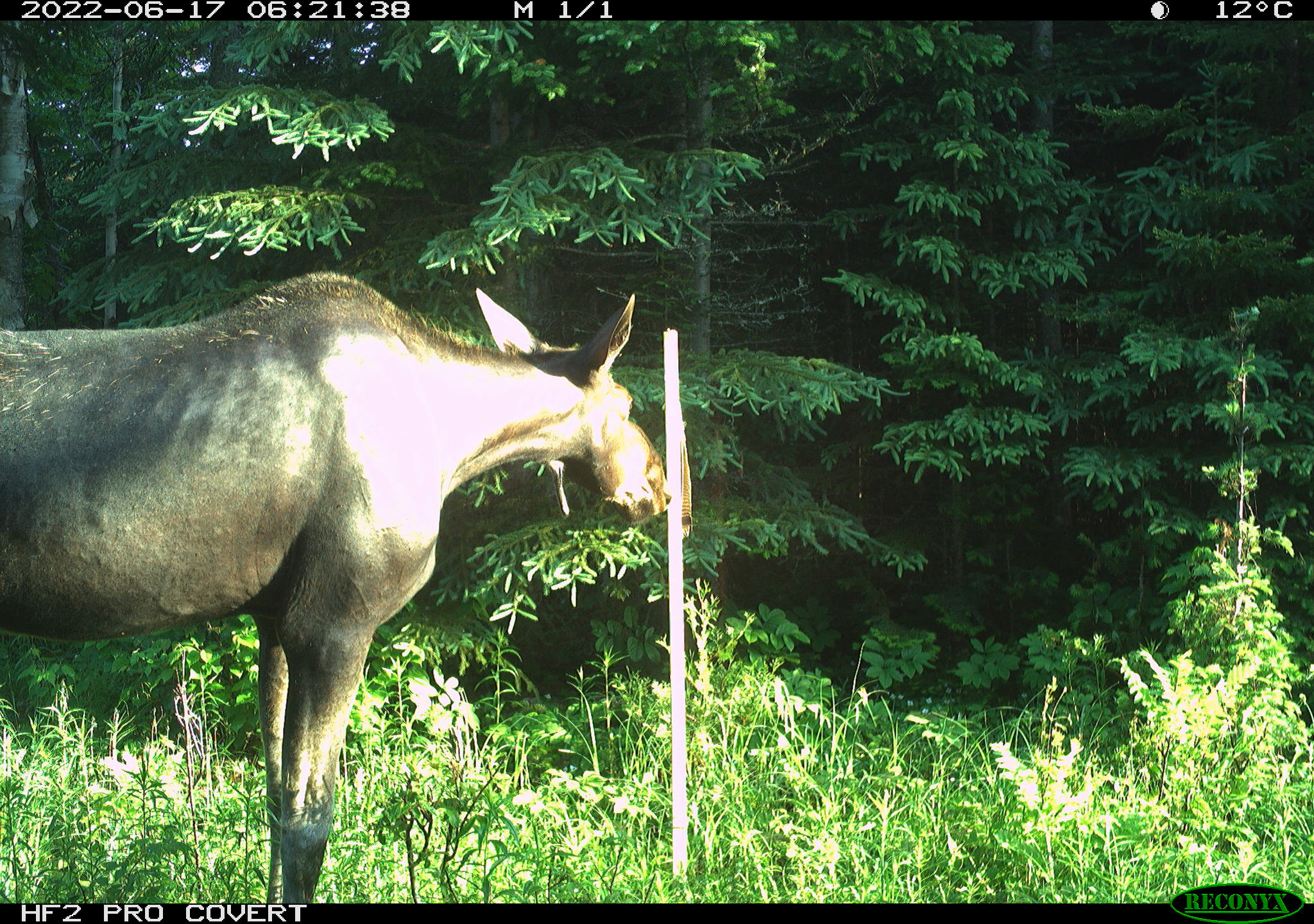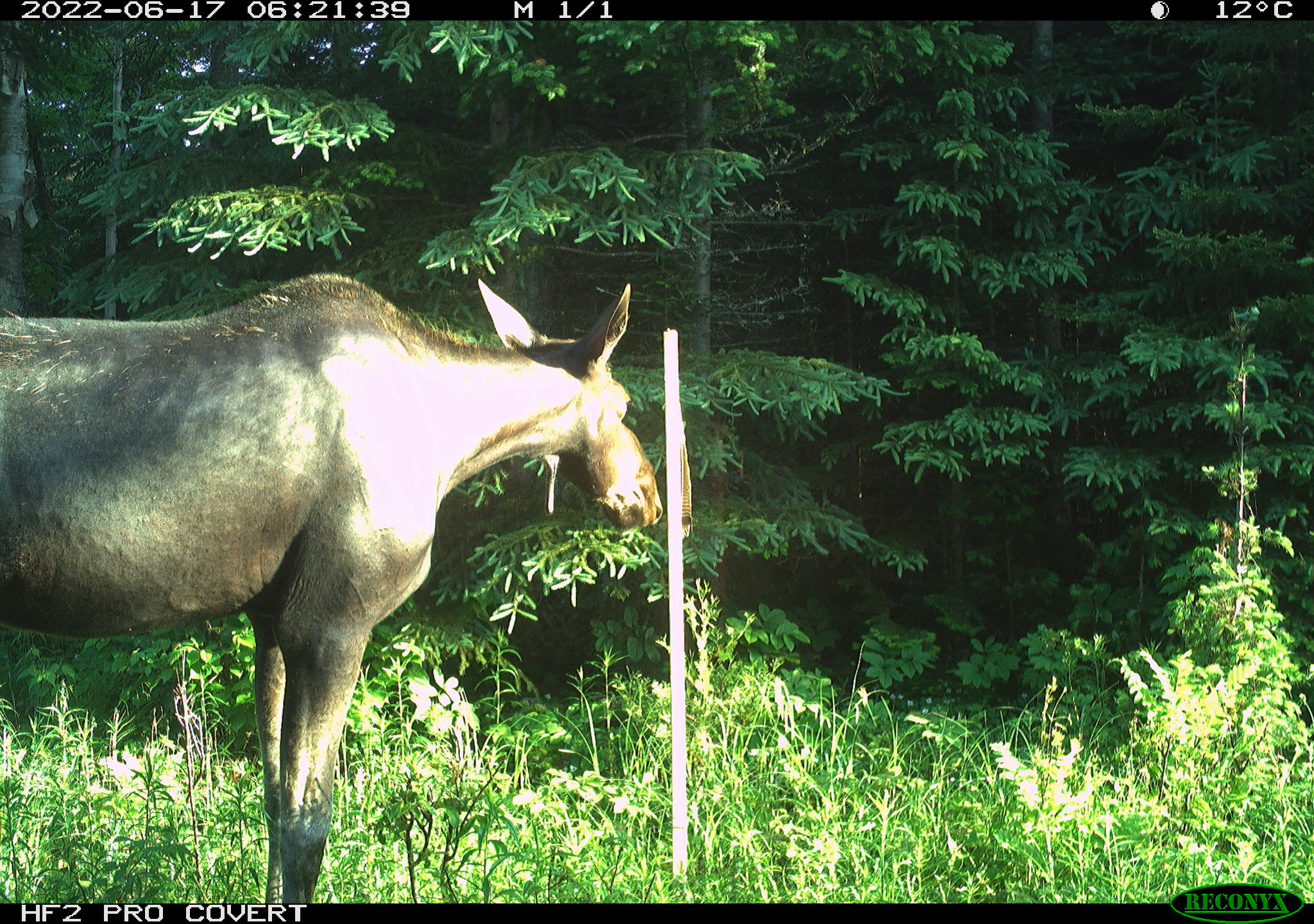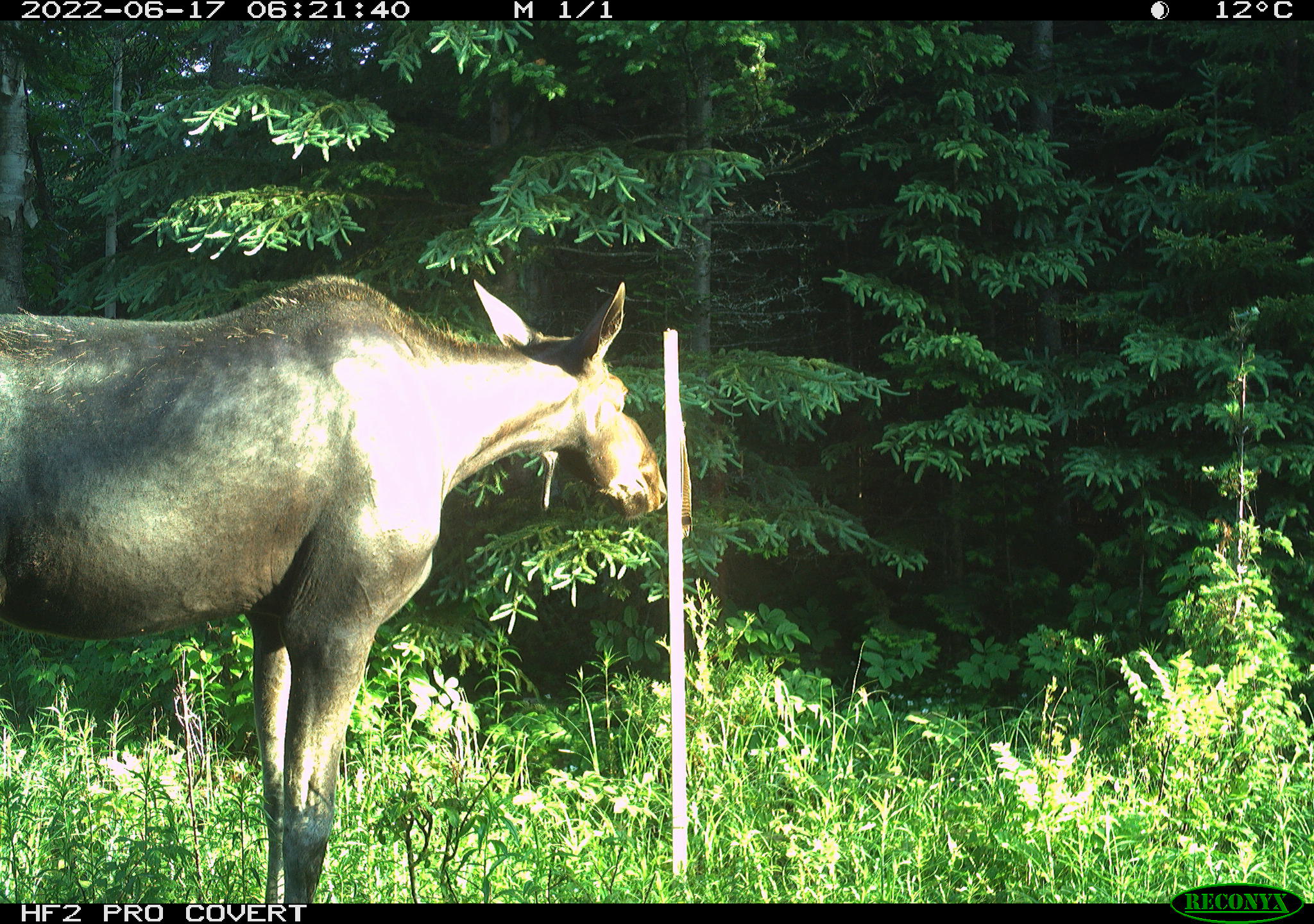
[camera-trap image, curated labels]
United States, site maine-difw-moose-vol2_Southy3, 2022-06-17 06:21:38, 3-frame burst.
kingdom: Animalia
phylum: Chordata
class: Mammalia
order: Artiodactyla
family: Cervidae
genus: Alces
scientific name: Alces alces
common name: moose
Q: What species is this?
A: Moose (Alces alces).